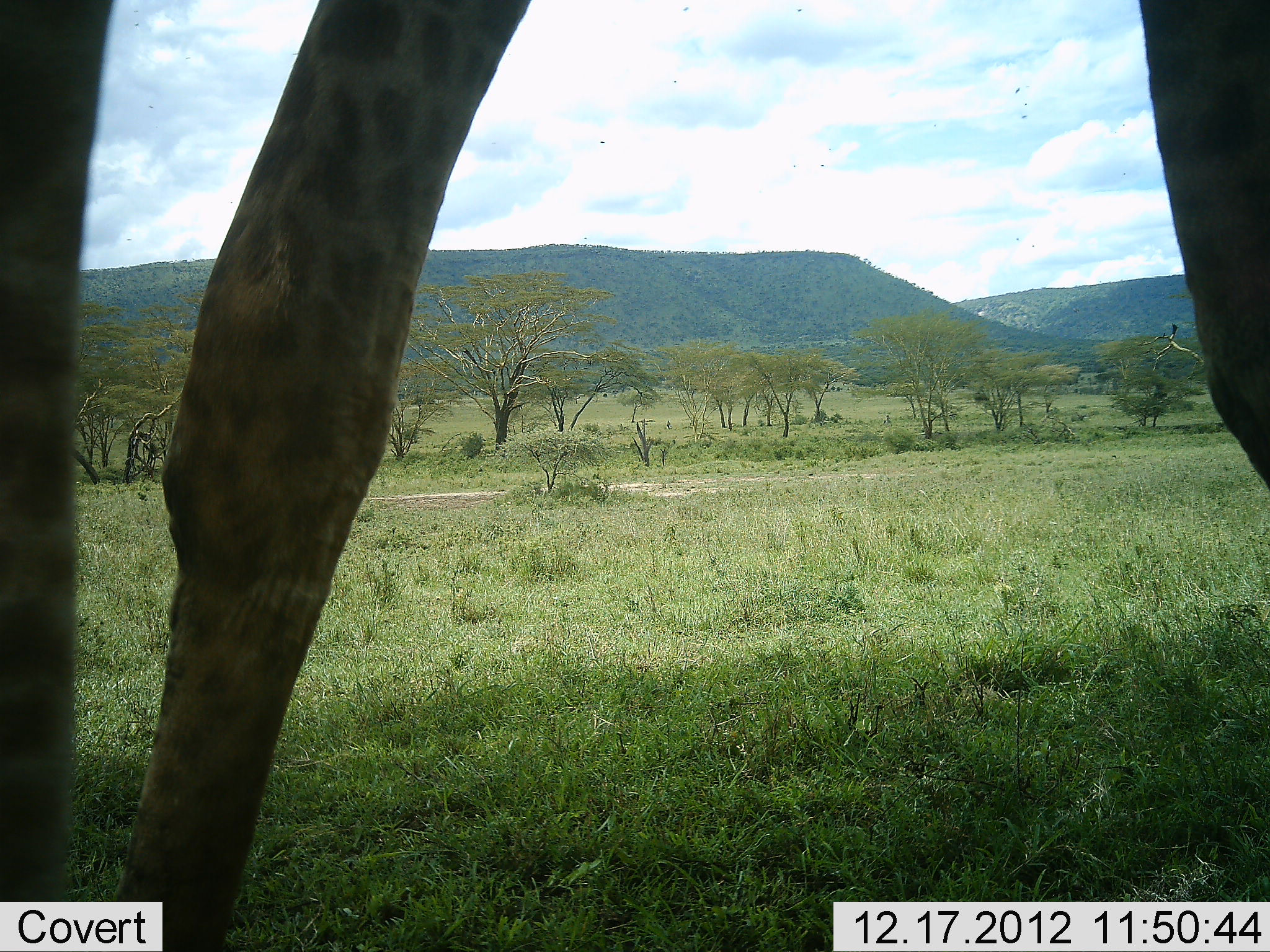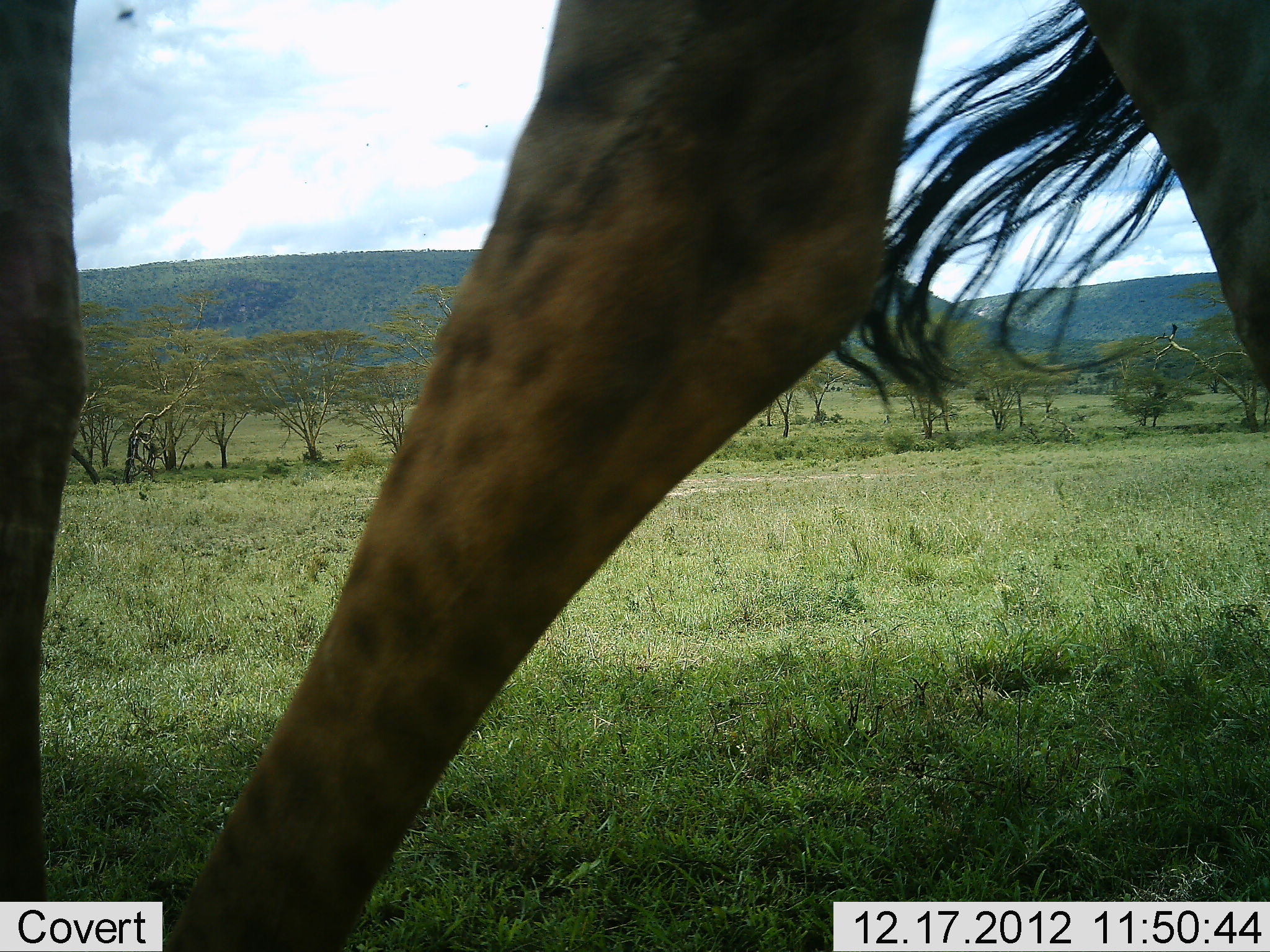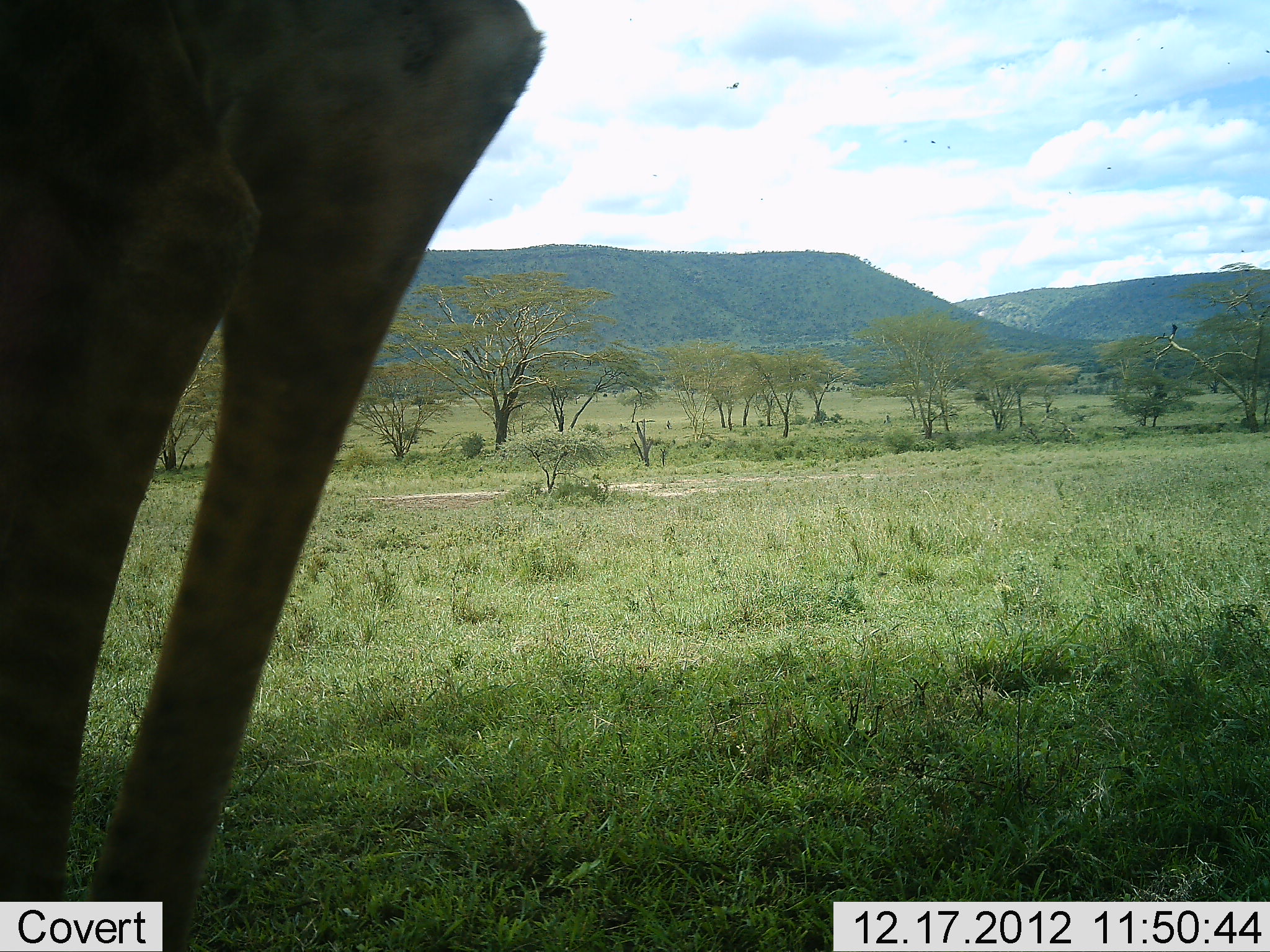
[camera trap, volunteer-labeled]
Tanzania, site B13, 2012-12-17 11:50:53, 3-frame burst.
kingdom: Animalia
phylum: Chordata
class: Mammalia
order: Artiodactyla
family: Giraffidae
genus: Giraffa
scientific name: Giraffa camelopardalis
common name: giraffe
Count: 1.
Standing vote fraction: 0%.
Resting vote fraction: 0%.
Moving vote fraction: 100%.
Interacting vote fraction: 0%.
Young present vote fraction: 0%.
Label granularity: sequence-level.